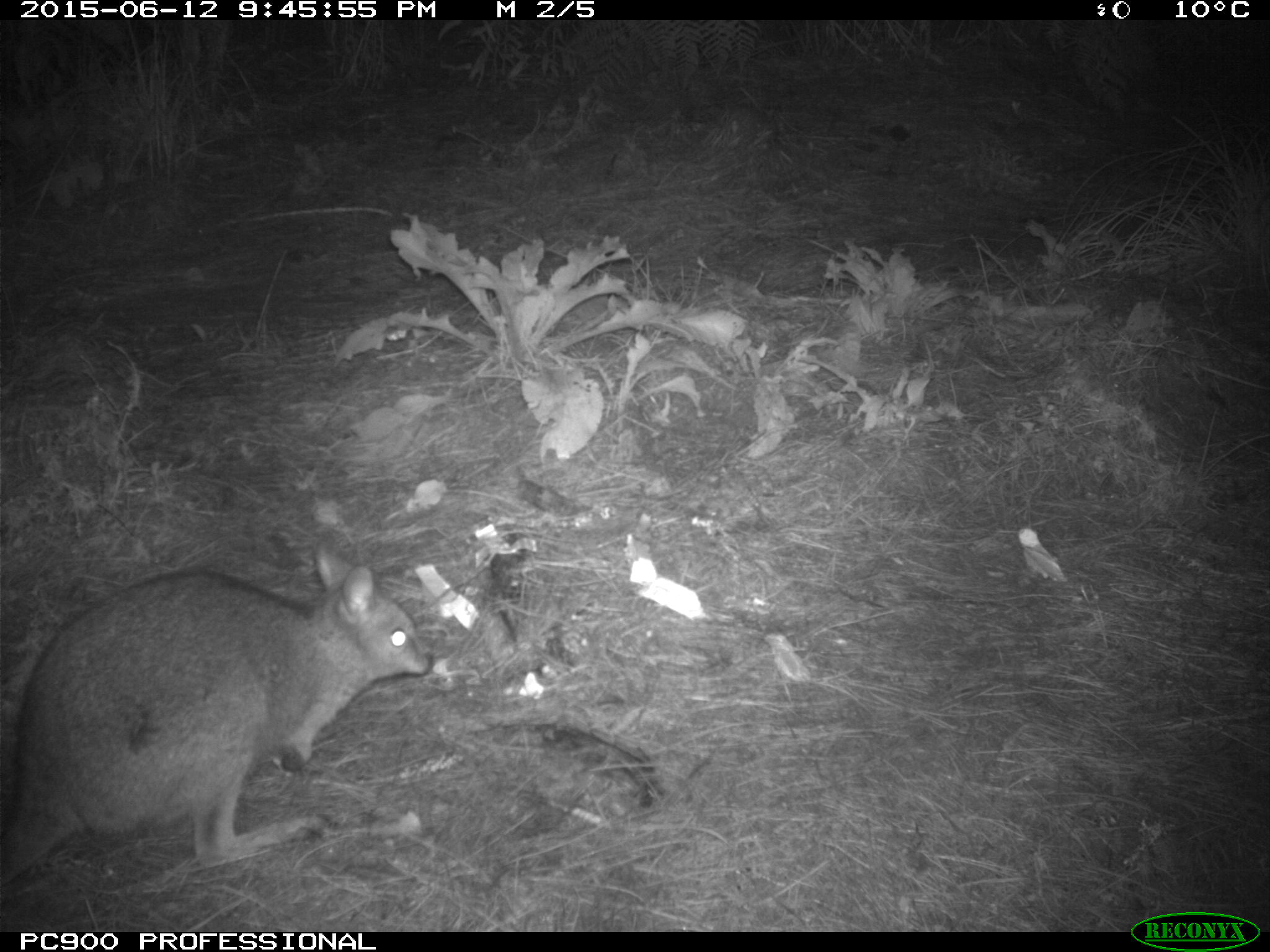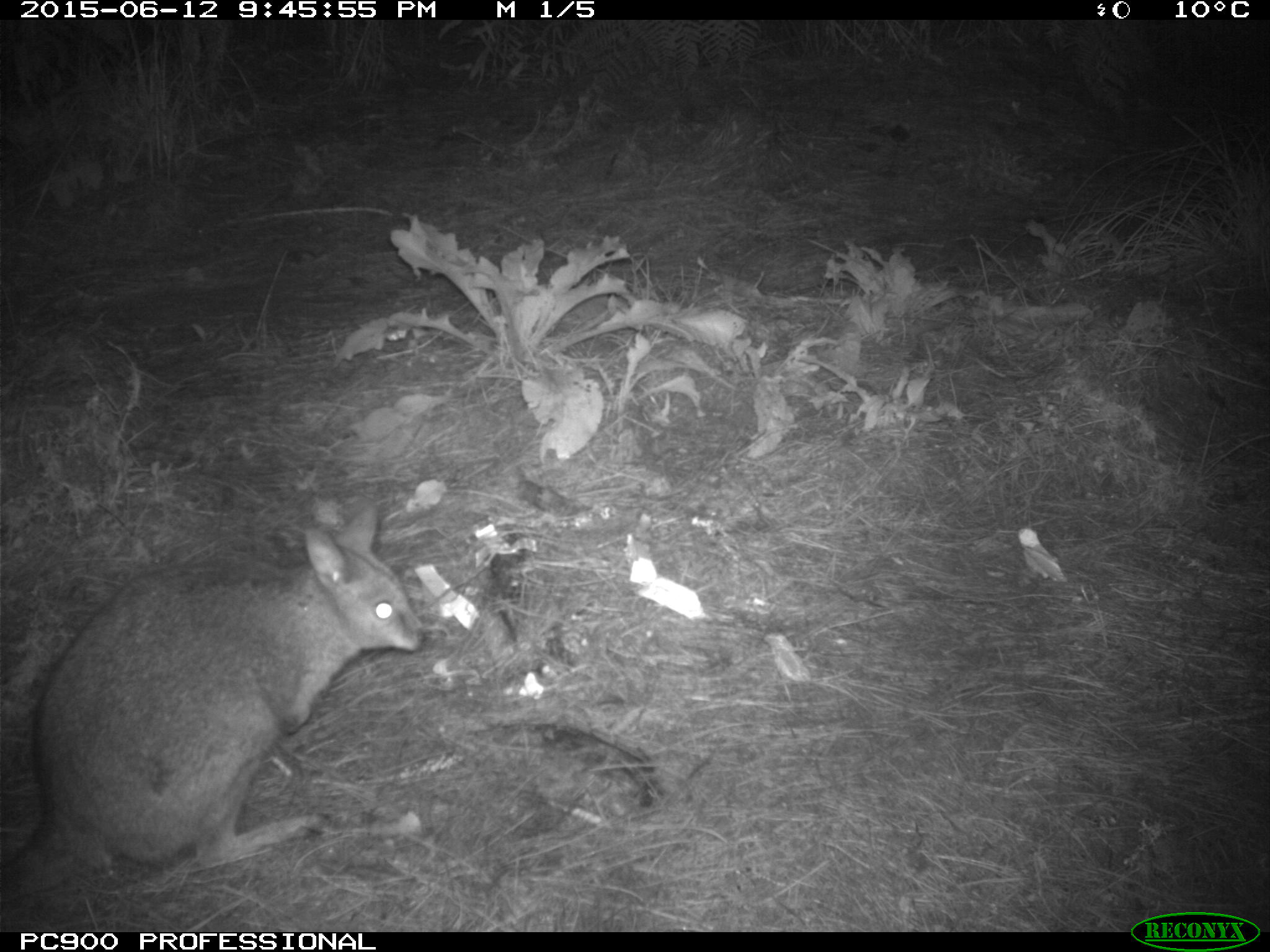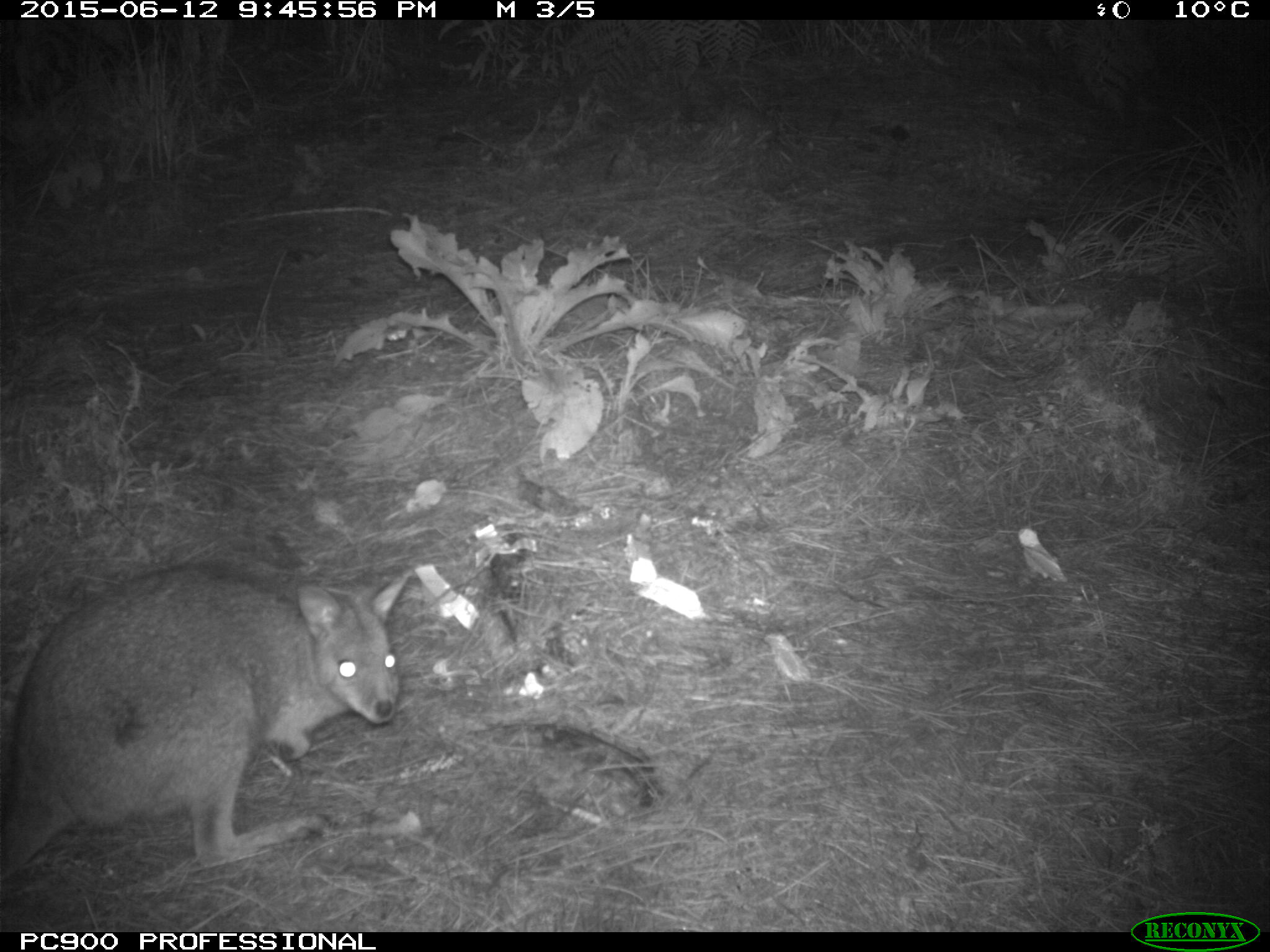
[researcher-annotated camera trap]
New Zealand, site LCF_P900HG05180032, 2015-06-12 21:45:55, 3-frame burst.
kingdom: Animalia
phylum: Chordata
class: Mammalia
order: Diprotodontia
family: Macropodidae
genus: Notamacropus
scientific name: Notamacropus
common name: wallaby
Wallaby (Notamacropus).